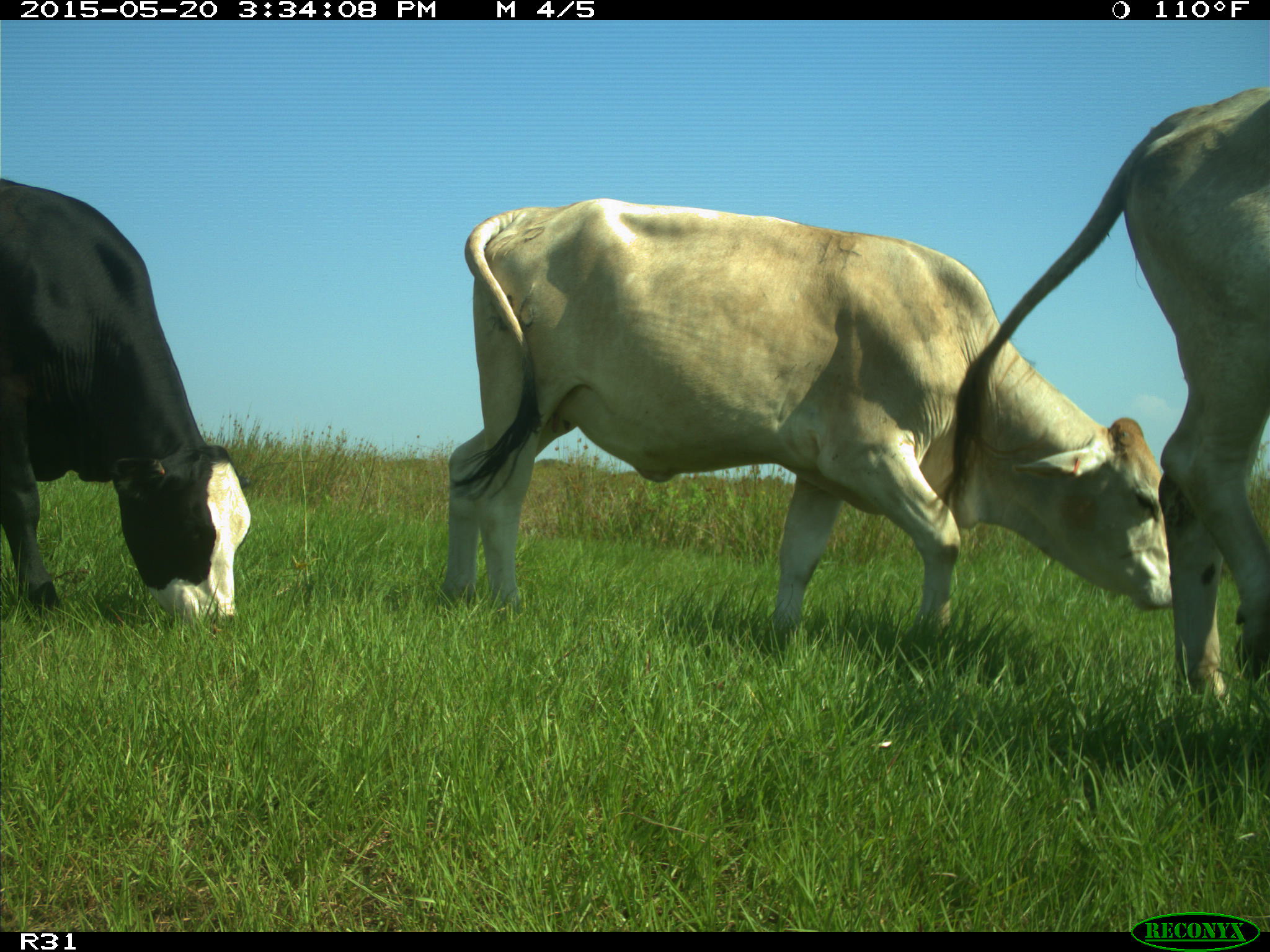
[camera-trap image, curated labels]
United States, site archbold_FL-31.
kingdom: Animalia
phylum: Chordata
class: Mammalia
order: Artiodactyla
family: Bovidae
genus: Bos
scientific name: Bos taurus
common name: domestic cow